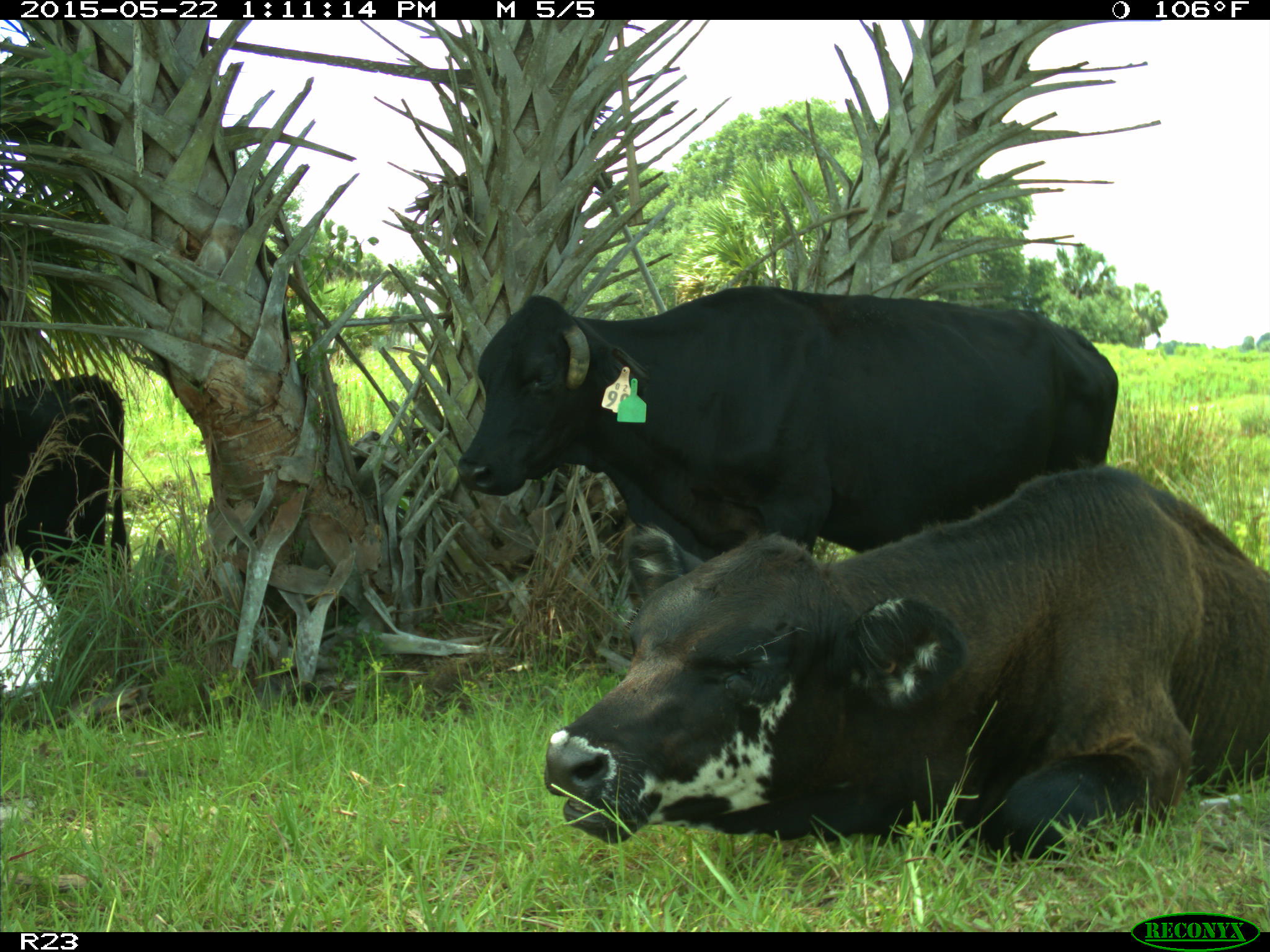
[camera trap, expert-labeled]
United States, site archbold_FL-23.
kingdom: Animalia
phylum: Chordata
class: Mammalia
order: Artiodactyla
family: Bovidae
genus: Bos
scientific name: Bos taurus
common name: domestic cow